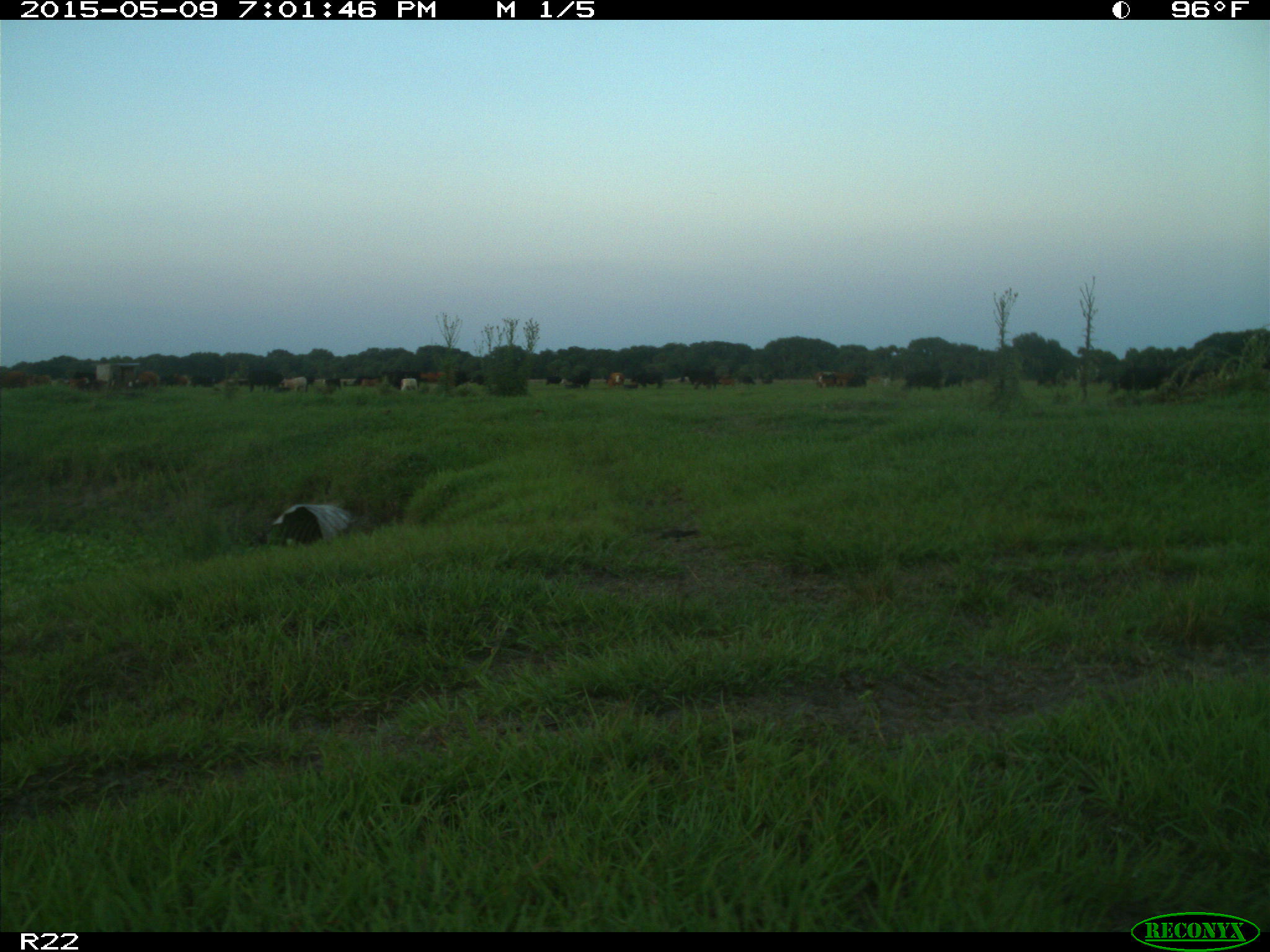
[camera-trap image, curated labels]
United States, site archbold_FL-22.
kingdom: Animalia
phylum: Chordata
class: Mammalia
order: Artiodactyla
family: Bovidae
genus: Bos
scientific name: Bos taurus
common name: domestic cow